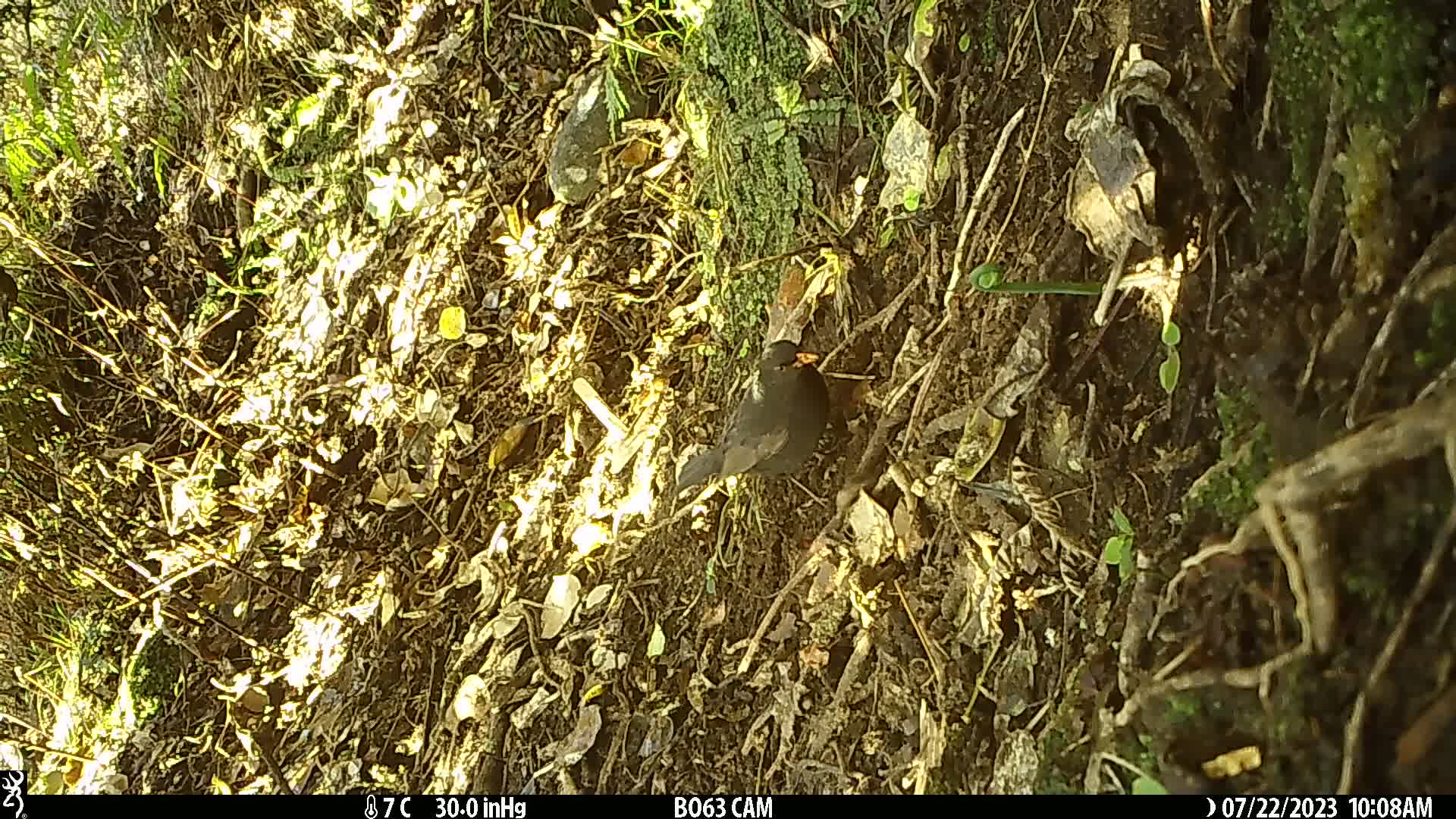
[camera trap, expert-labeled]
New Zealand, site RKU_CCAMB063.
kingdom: Animalia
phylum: Chordata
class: Aves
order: Passeriformes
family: Turdidae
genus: Turdus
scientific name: Turdus merula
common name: eurasian blackbird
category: blackbird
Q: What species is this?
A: Blackbird (eurasian blackbird) (Turdus merula).